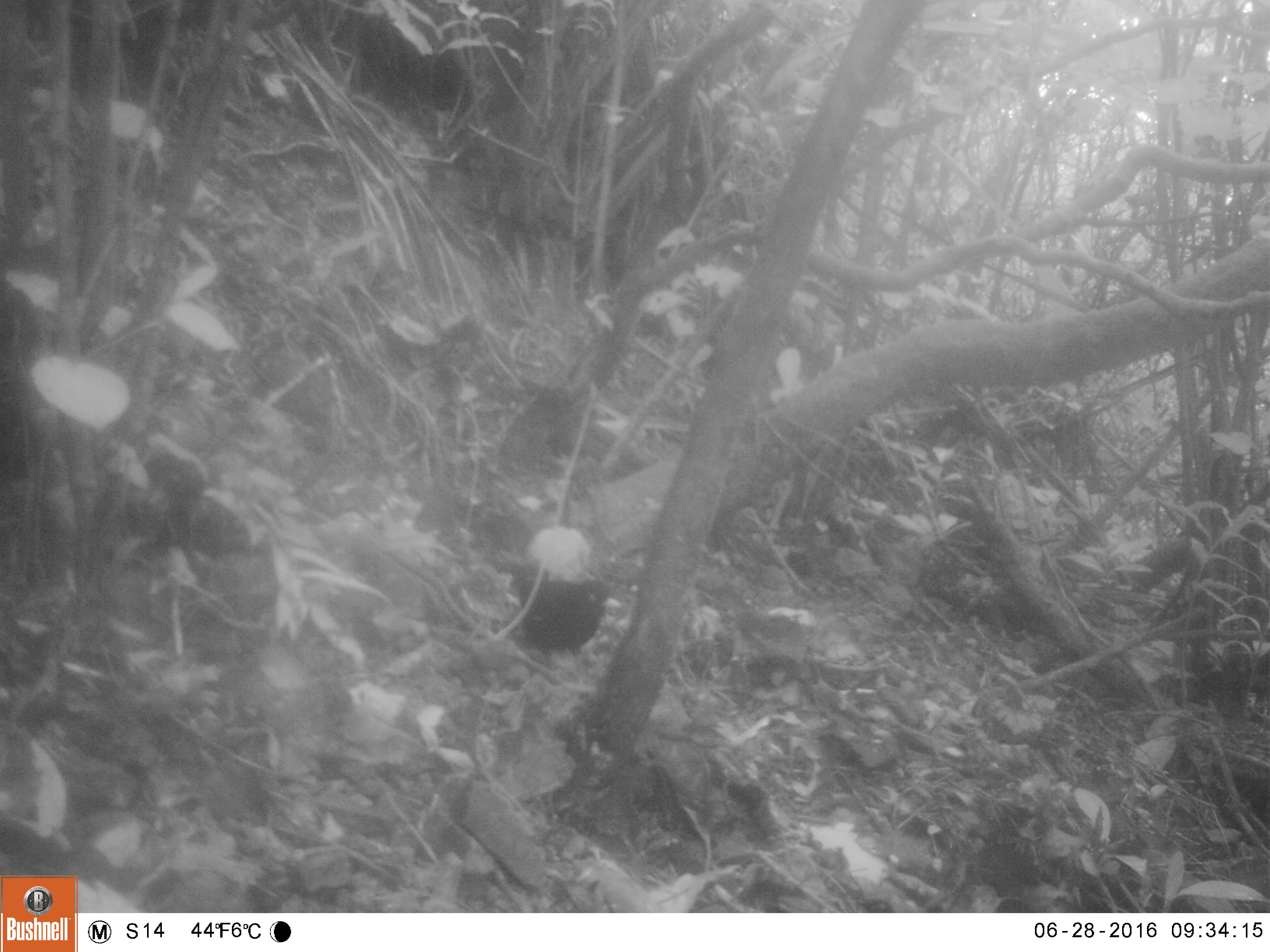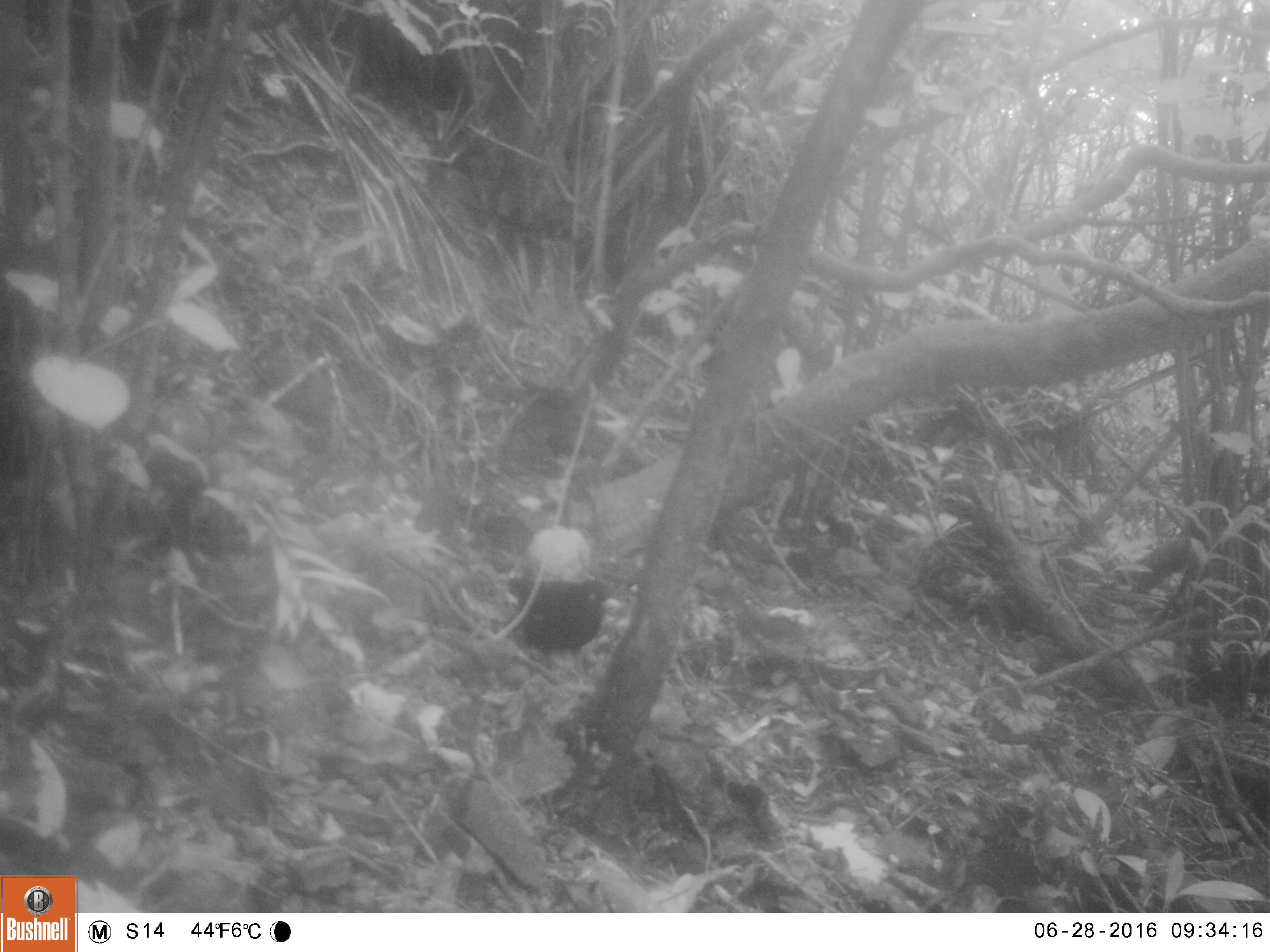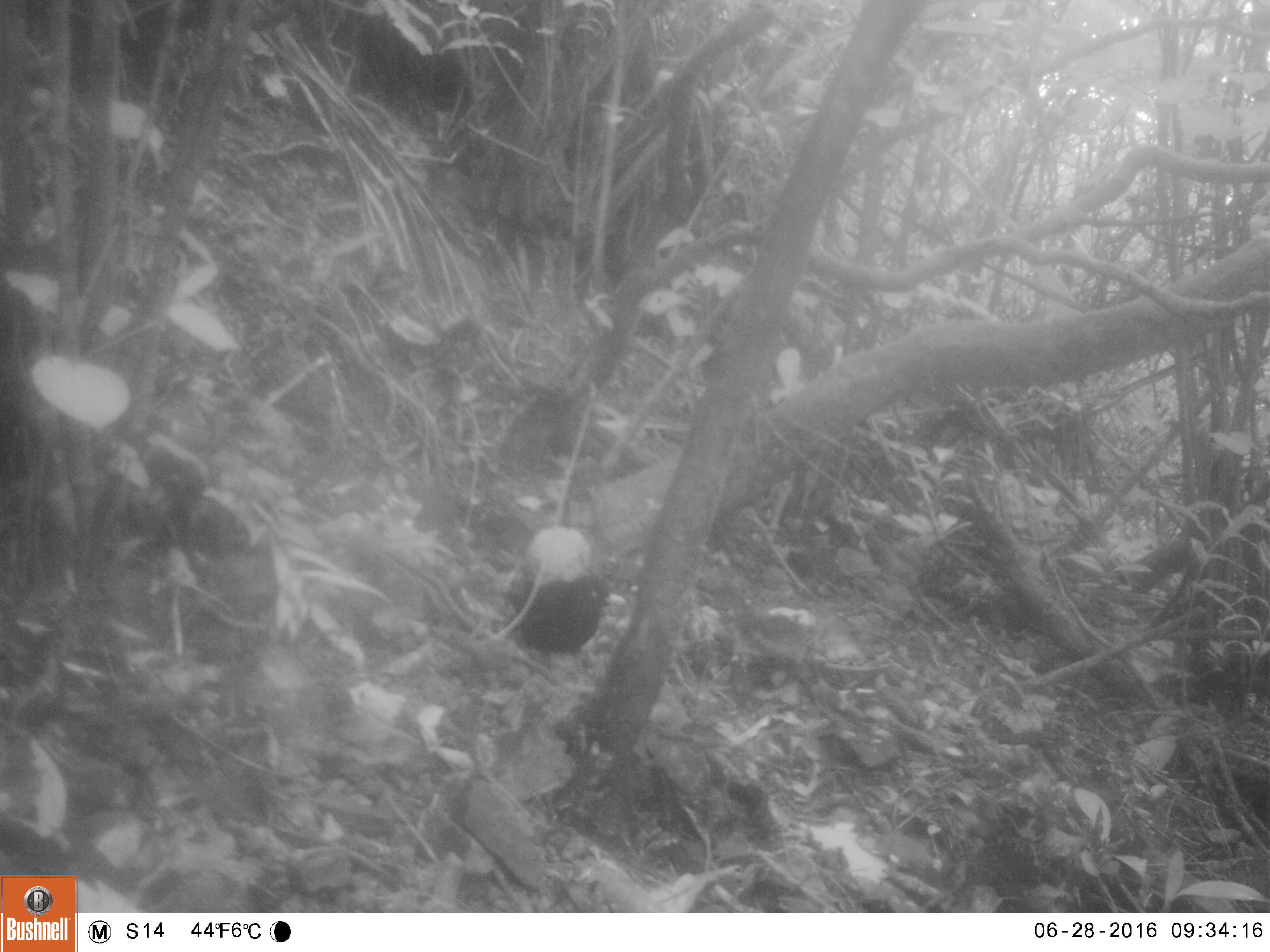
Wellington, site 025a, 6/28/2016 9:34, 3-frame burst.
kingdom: Animalia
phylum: Chordata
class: Aves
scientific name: Aves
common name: bird